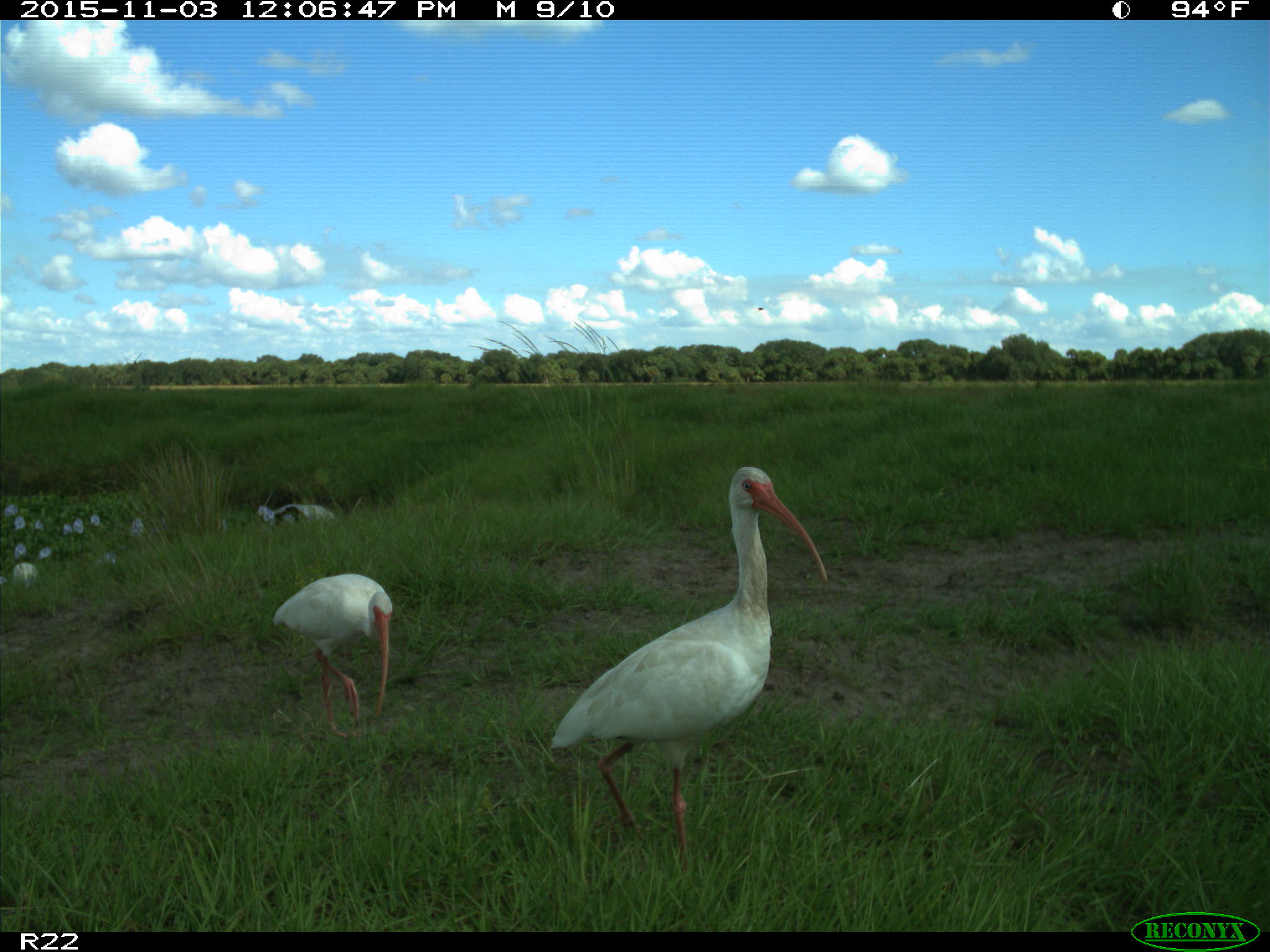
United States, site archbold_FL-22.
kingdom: Animalia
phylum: Chordata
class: Aves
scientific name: Aves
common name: birds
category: unidentified bird